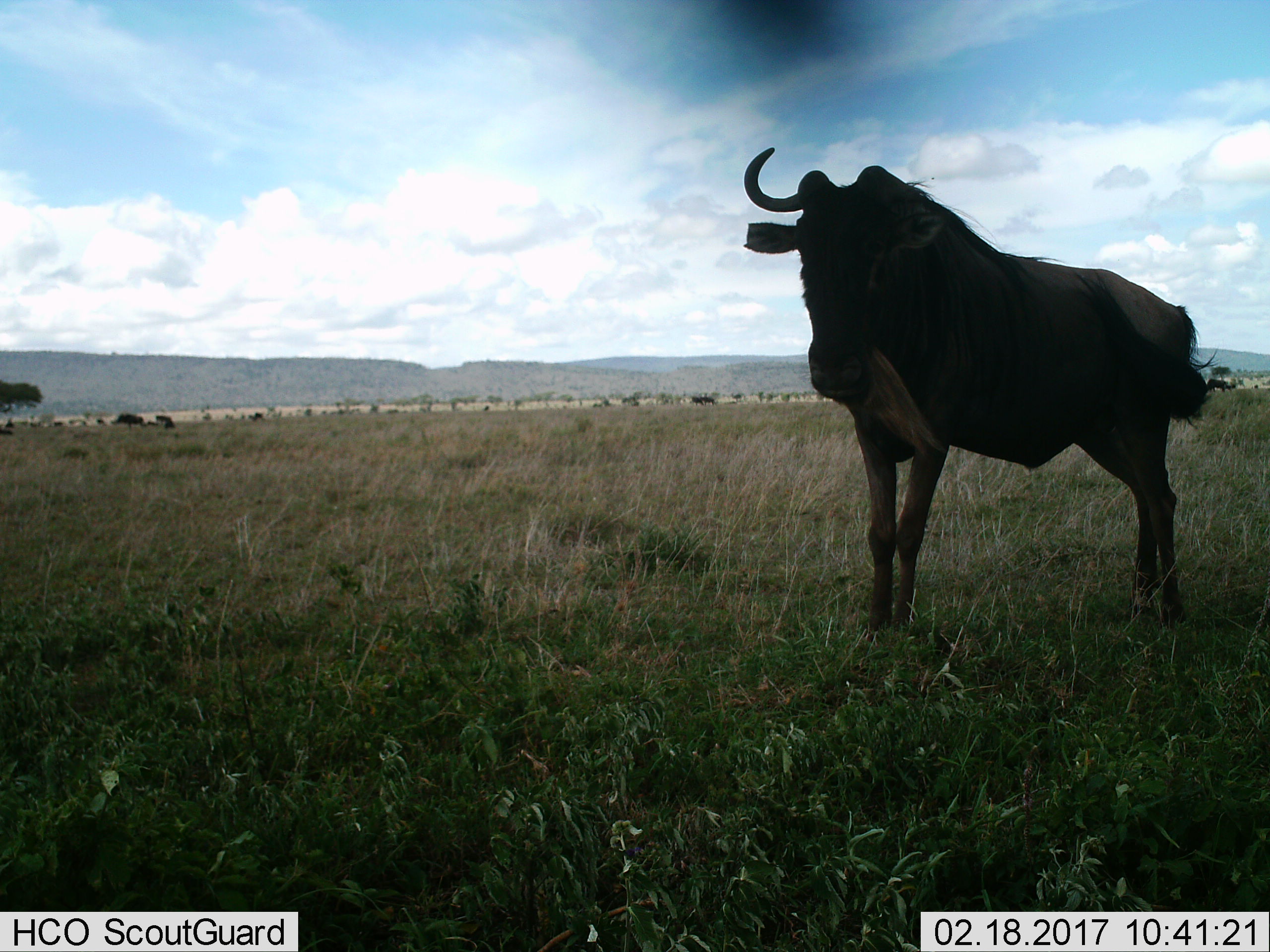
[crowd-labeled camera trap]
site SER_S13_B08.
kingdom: Animalia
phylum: Chordata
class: Mammalia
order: Artiodactyla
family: Bovidae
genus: Connochaetes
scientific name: Connochaetes taurinus taurinus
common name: blue wildebeest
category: wildebeestblue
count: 3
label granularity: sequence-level